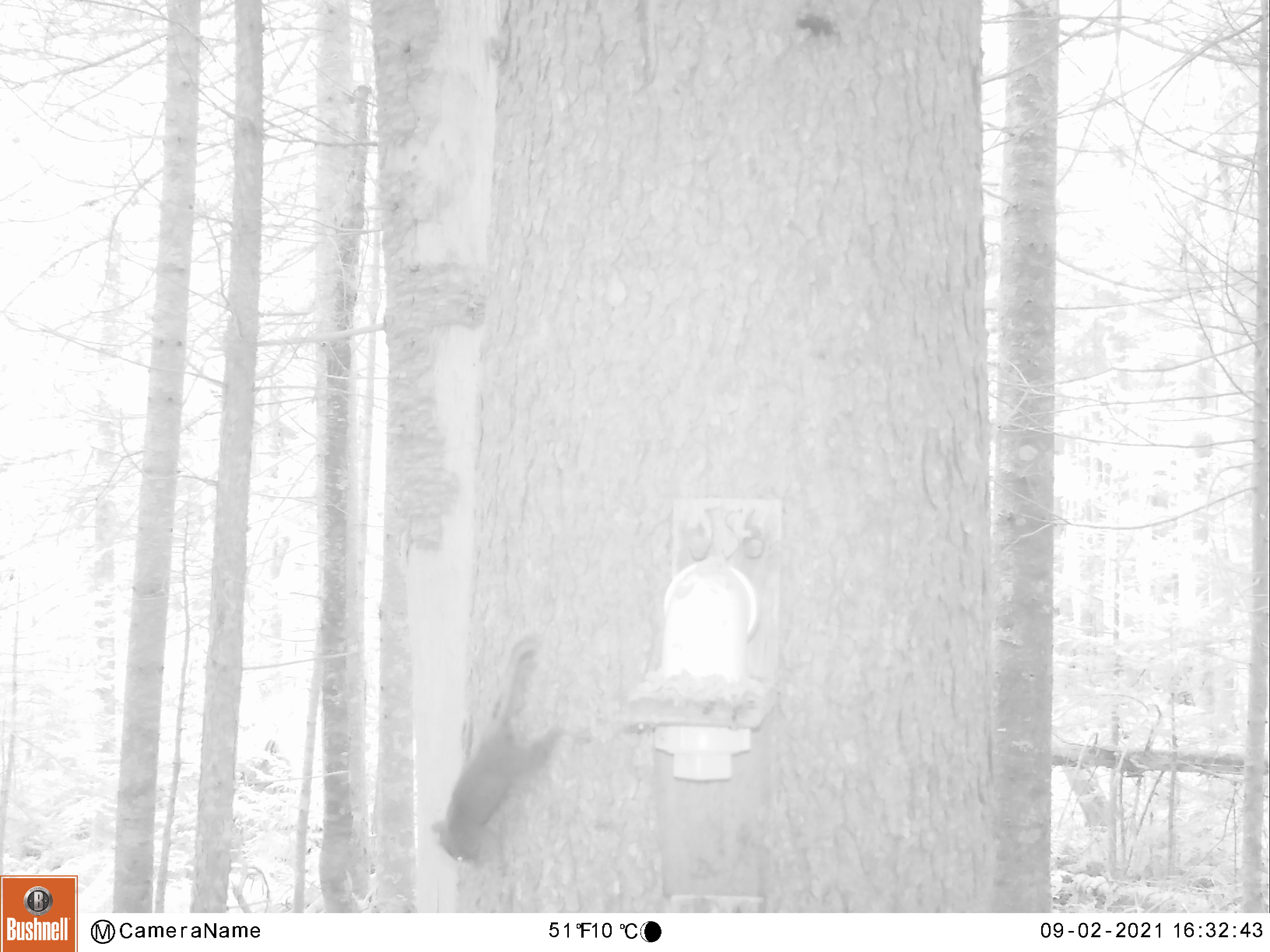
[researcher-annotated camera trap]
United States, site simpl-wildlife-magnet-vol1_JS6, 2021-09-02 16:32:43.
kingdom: Animalia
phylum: Chordata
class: Mammalia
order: Rodentia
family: Sciuridae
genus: Tamiasciurus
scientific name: Tamiasciurus hudsonicus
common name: red squirrel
Red squirrel (Tamiasciurus hudsonicus).